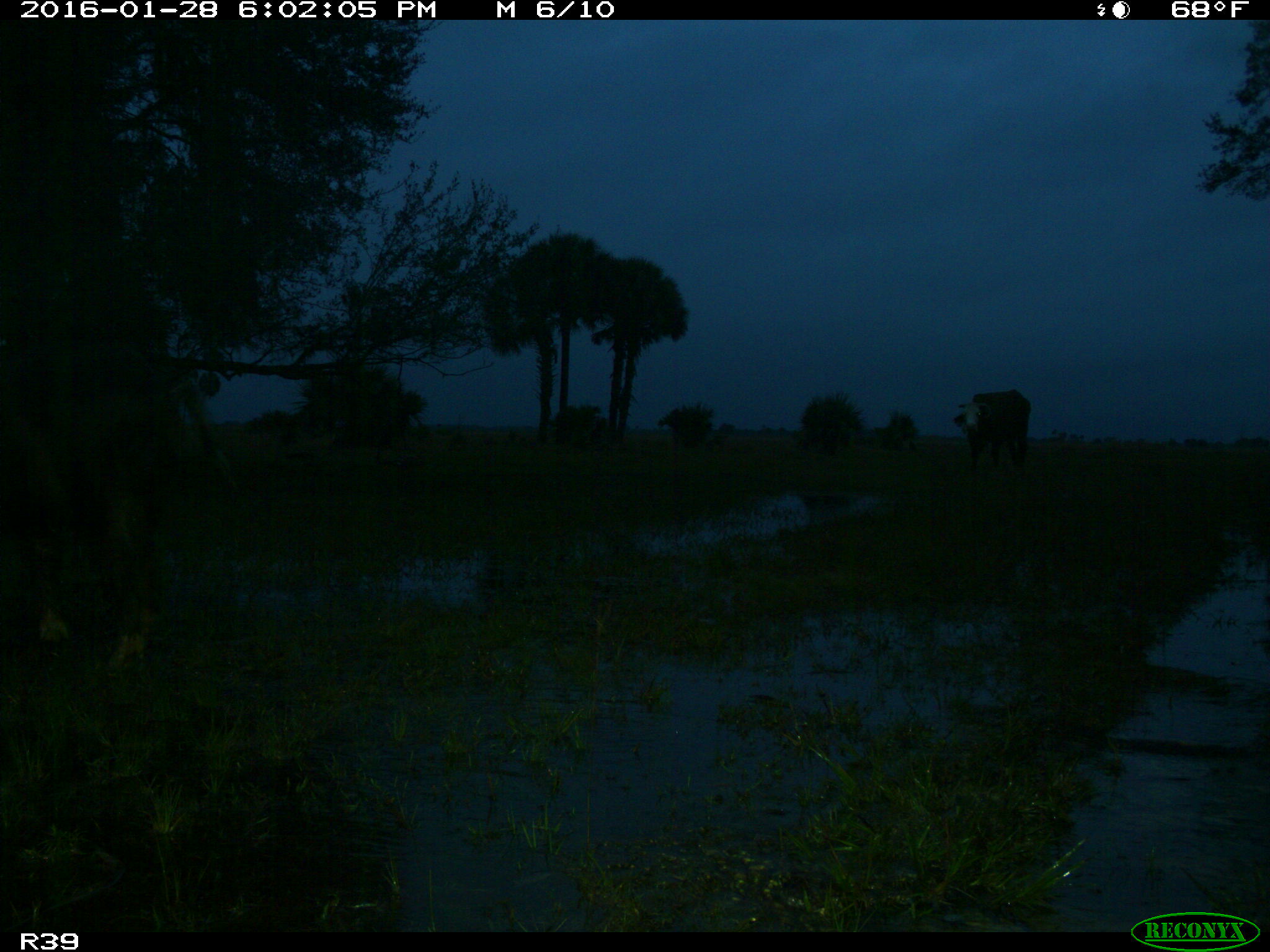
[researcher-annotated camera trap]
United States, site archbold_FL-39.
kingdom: Animalia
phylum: Chordata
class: Mammalia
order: Artiodactyla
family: Suidae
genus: Sus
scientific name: Sus scrofa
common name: wild boar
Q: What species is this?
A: Sus scrofa (wild boar).